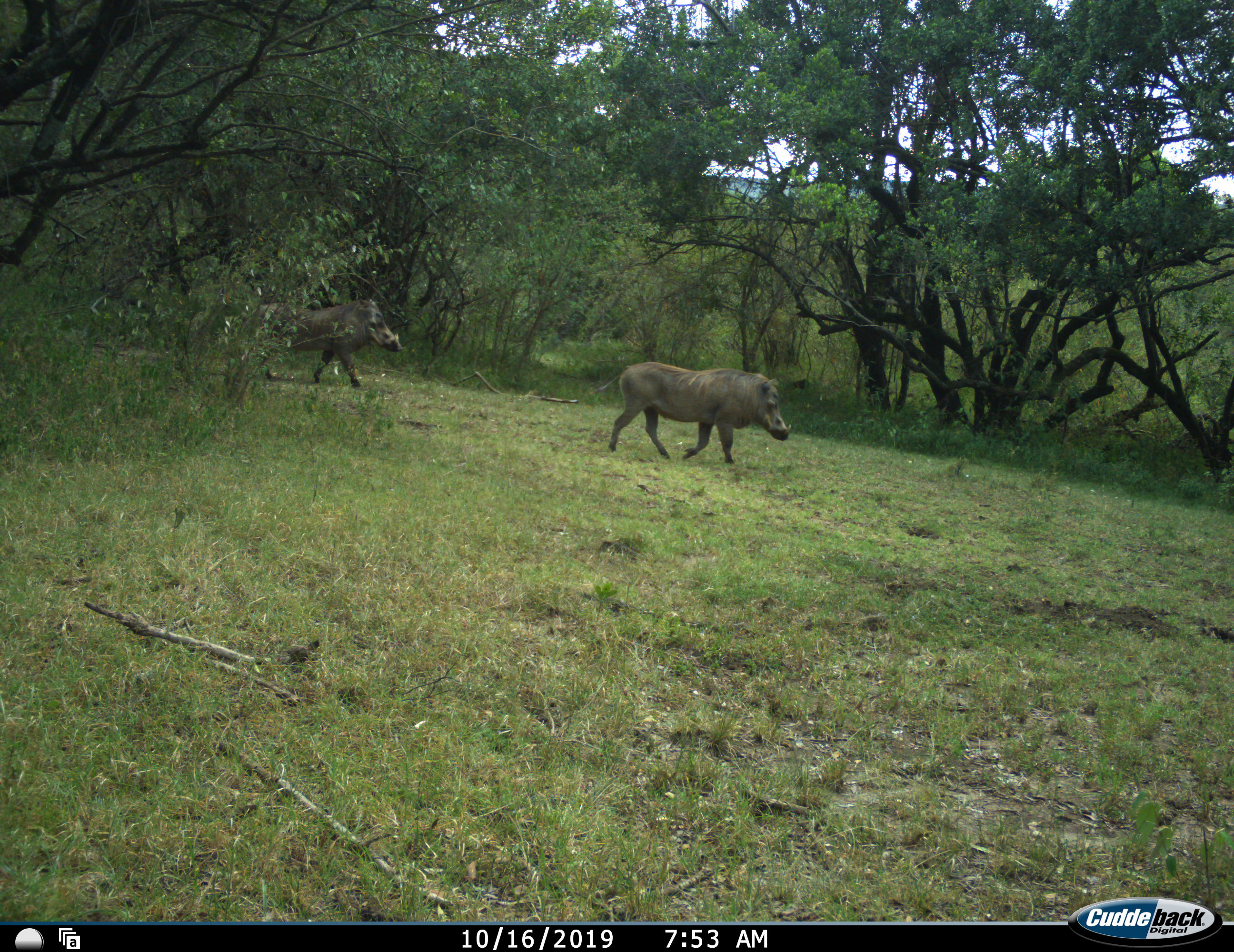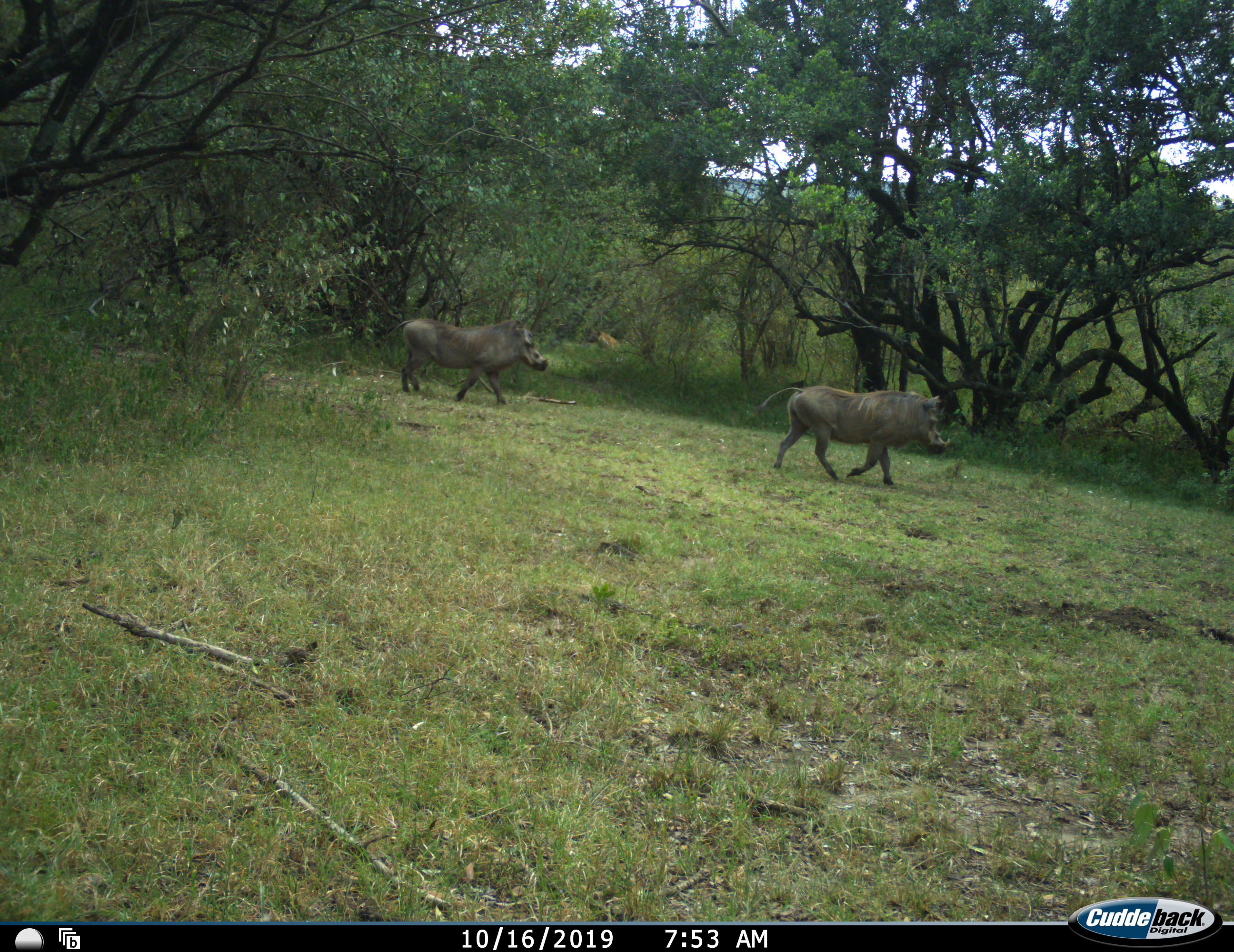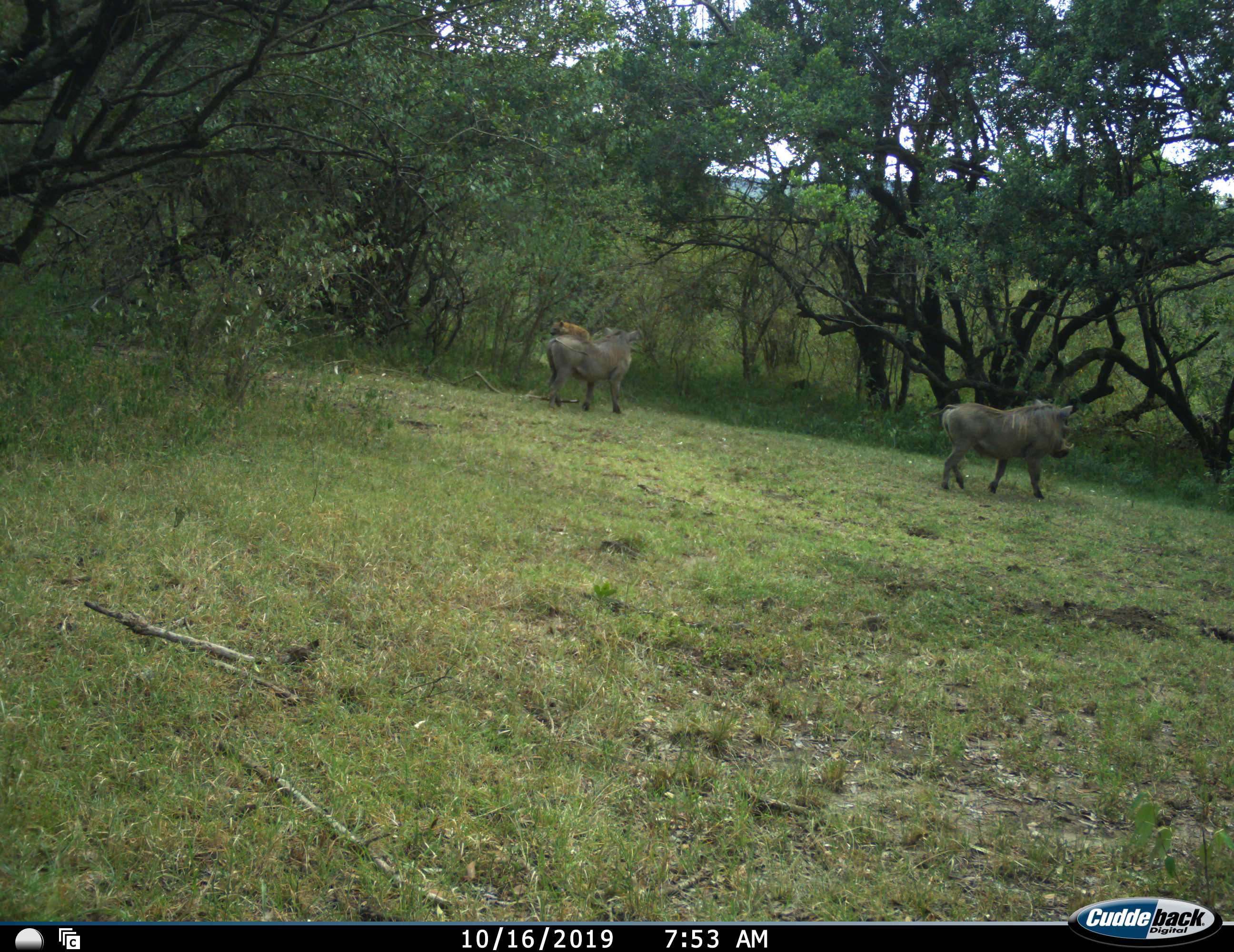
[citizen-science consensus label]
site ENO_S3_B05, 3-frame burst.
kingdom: Animalia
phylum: Chordata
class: Mammalia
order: Artiodactyla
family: Suidae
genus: Phacochoerus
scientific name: Phacochoerus africanus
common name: warthog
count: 2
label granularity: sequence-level